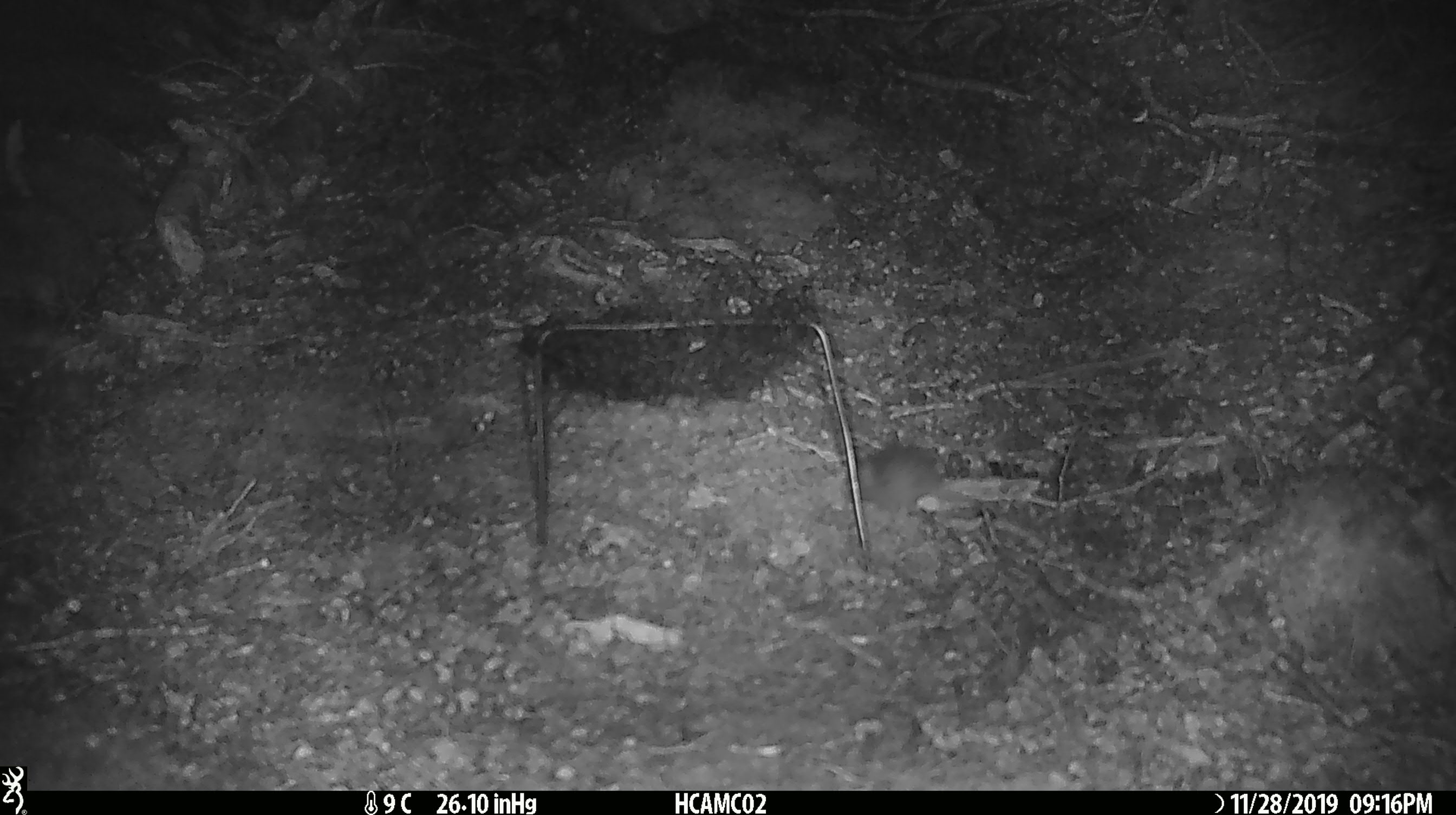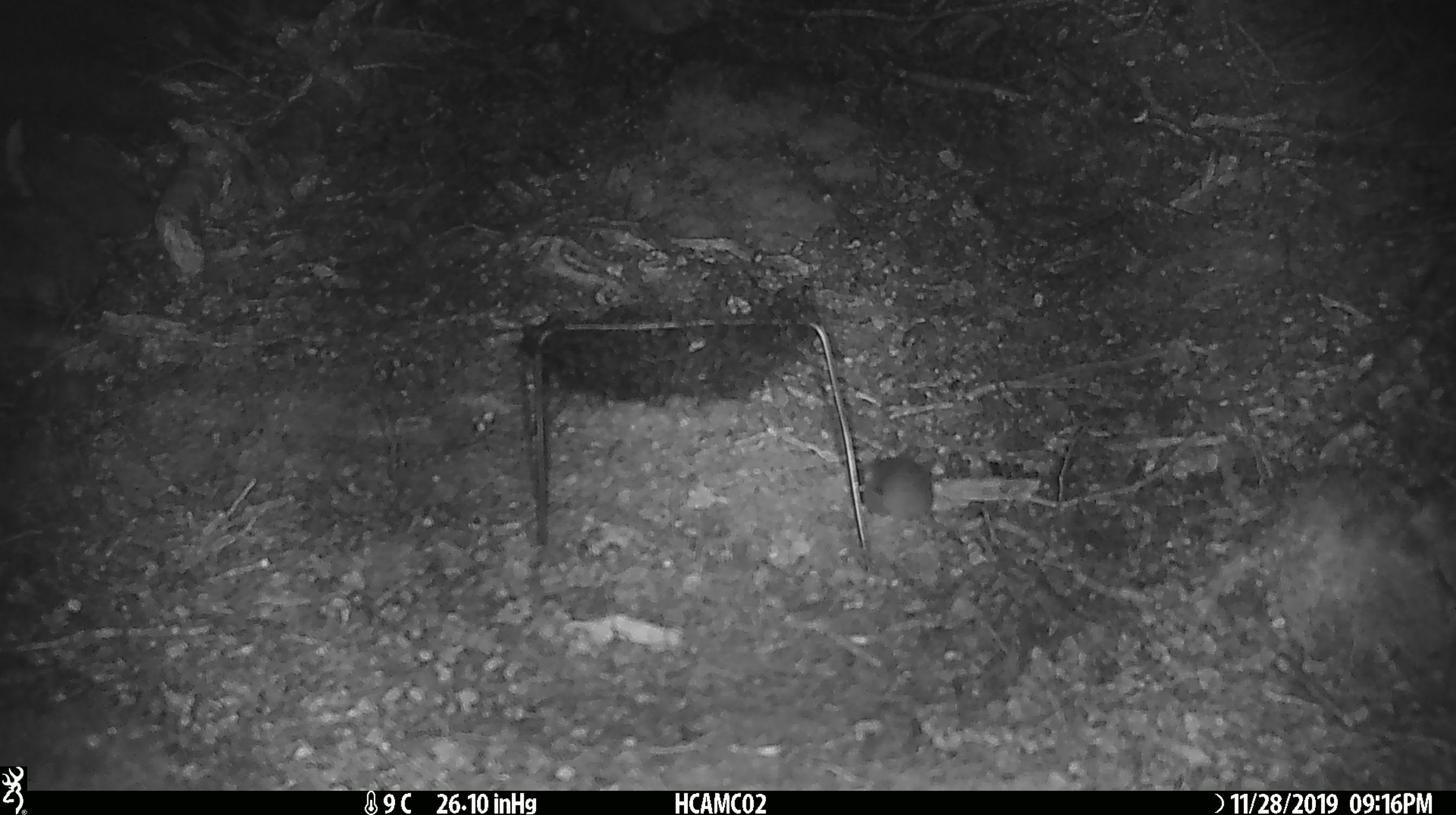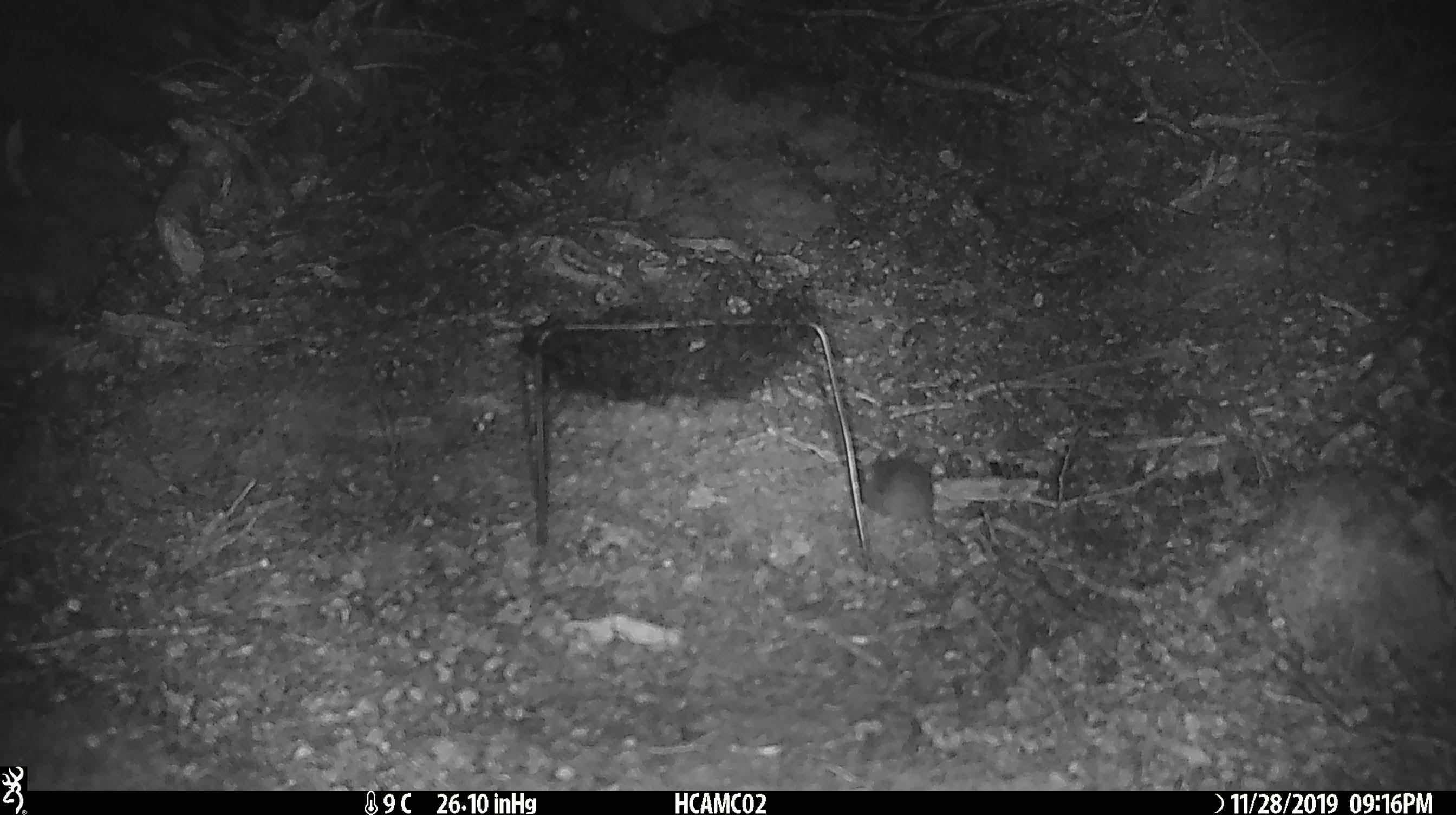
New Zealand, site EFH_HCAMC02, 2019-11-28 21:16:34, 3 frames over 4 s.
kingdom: Animalia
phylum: Chordata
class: Mammalia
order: Rodentia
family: Muridae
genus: Mus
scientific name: Mus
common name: mouse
Mouse (Mus).